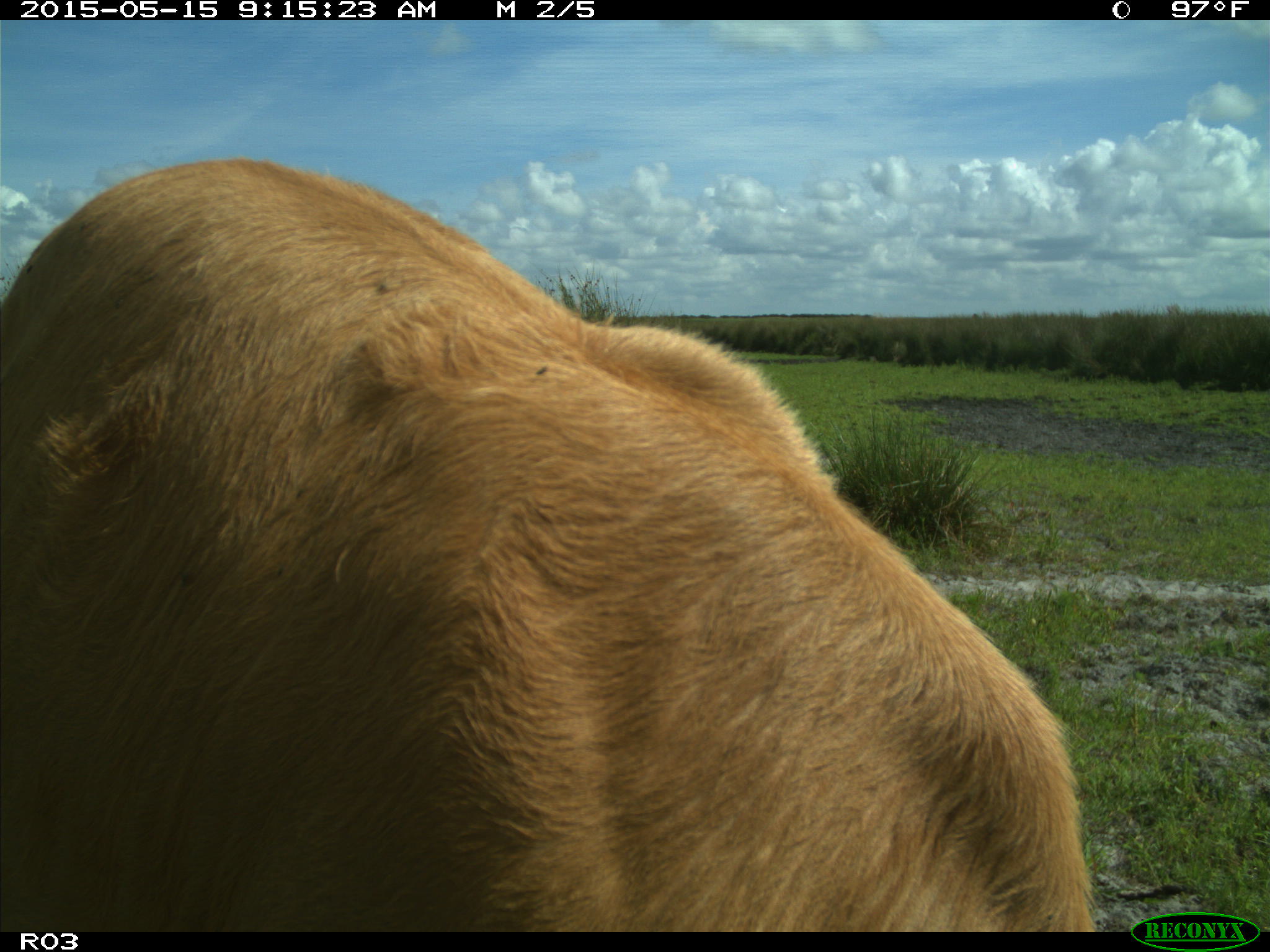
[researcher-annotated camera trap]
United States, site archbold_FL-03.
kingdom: Animalia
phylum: Chordata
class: Mammalia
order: Artiodactyla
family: Bovidae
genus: Bos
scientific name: Bos taurus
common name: domestic cow